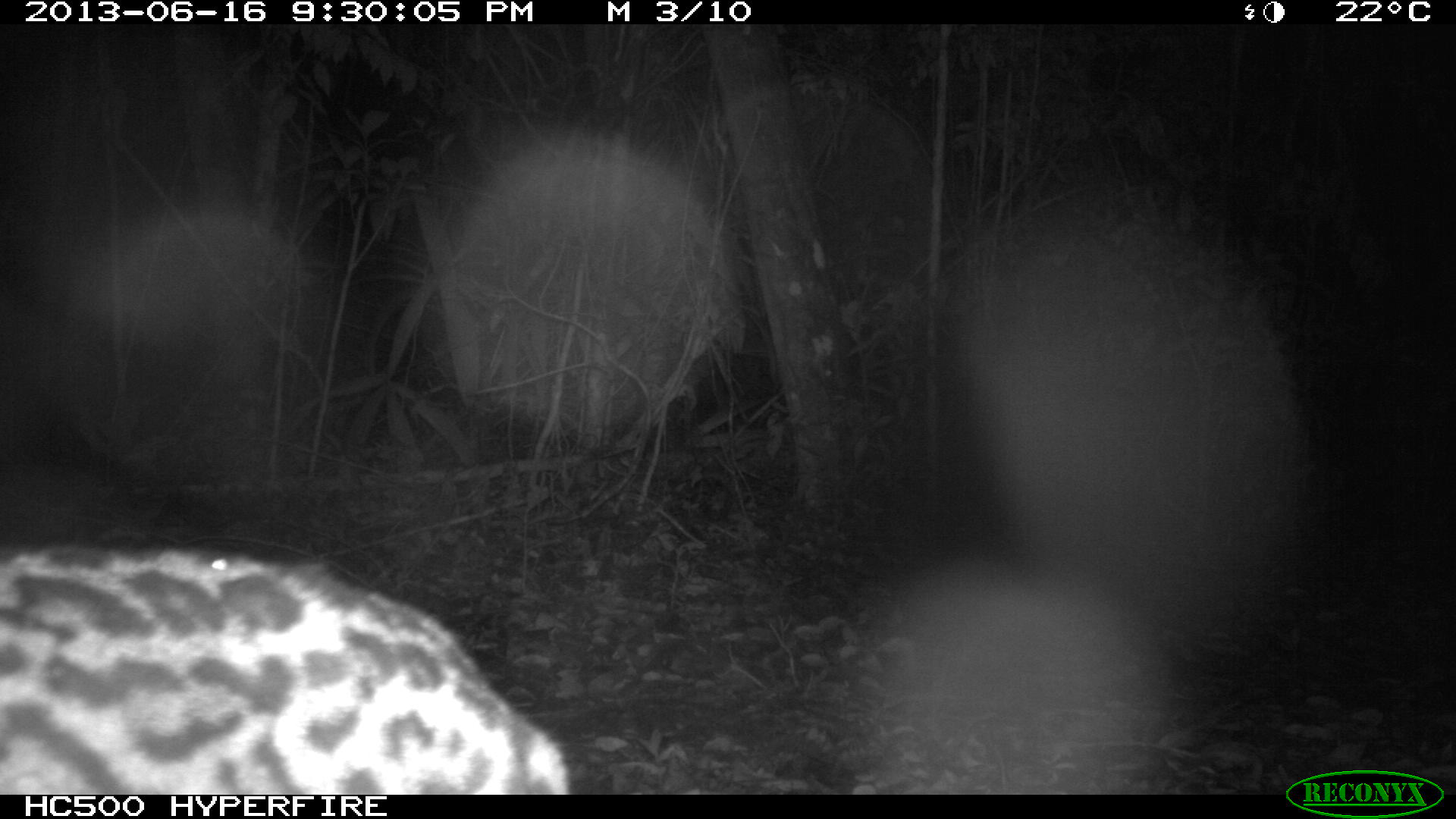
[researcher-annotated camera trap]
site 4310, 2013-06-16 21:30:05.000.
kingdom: Animalia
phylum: Chordata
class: Mammalia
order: Carnivora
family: Felidae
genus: Leopardus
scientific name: Leopardus pardalis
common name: ocelot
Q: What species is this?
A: Leopardus pardalis (ocelot).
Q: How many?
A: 1.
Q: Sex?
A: Female.